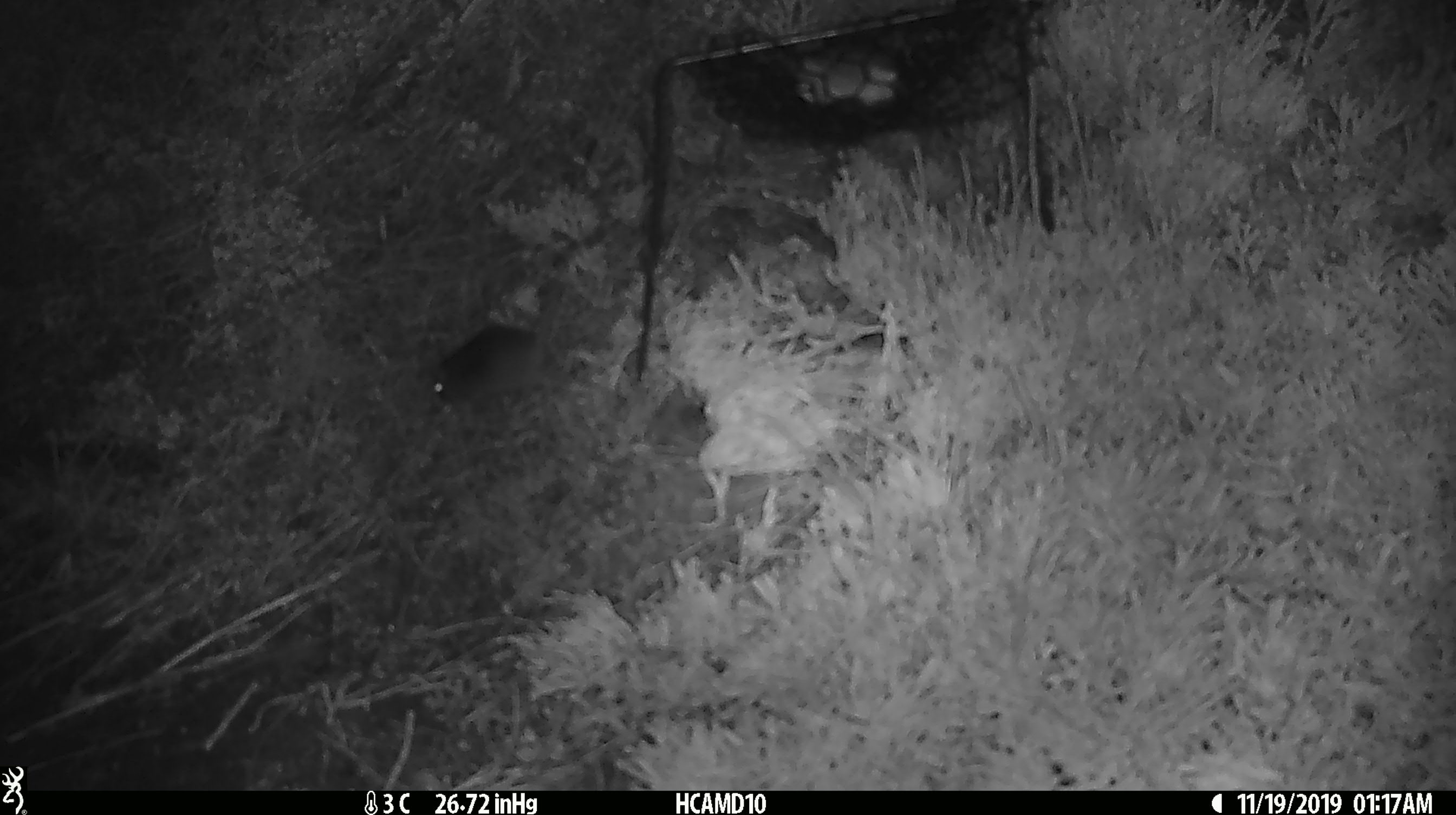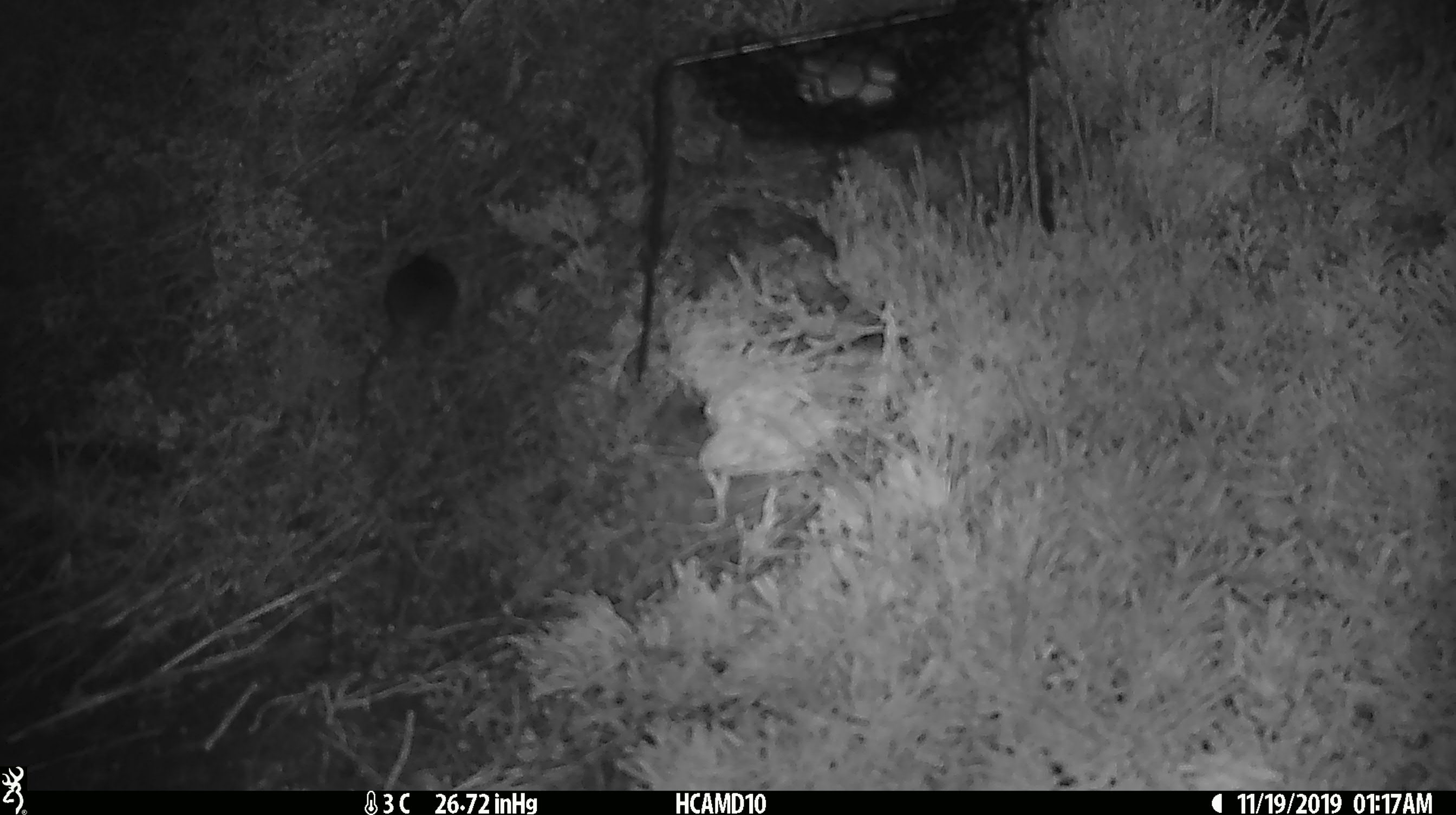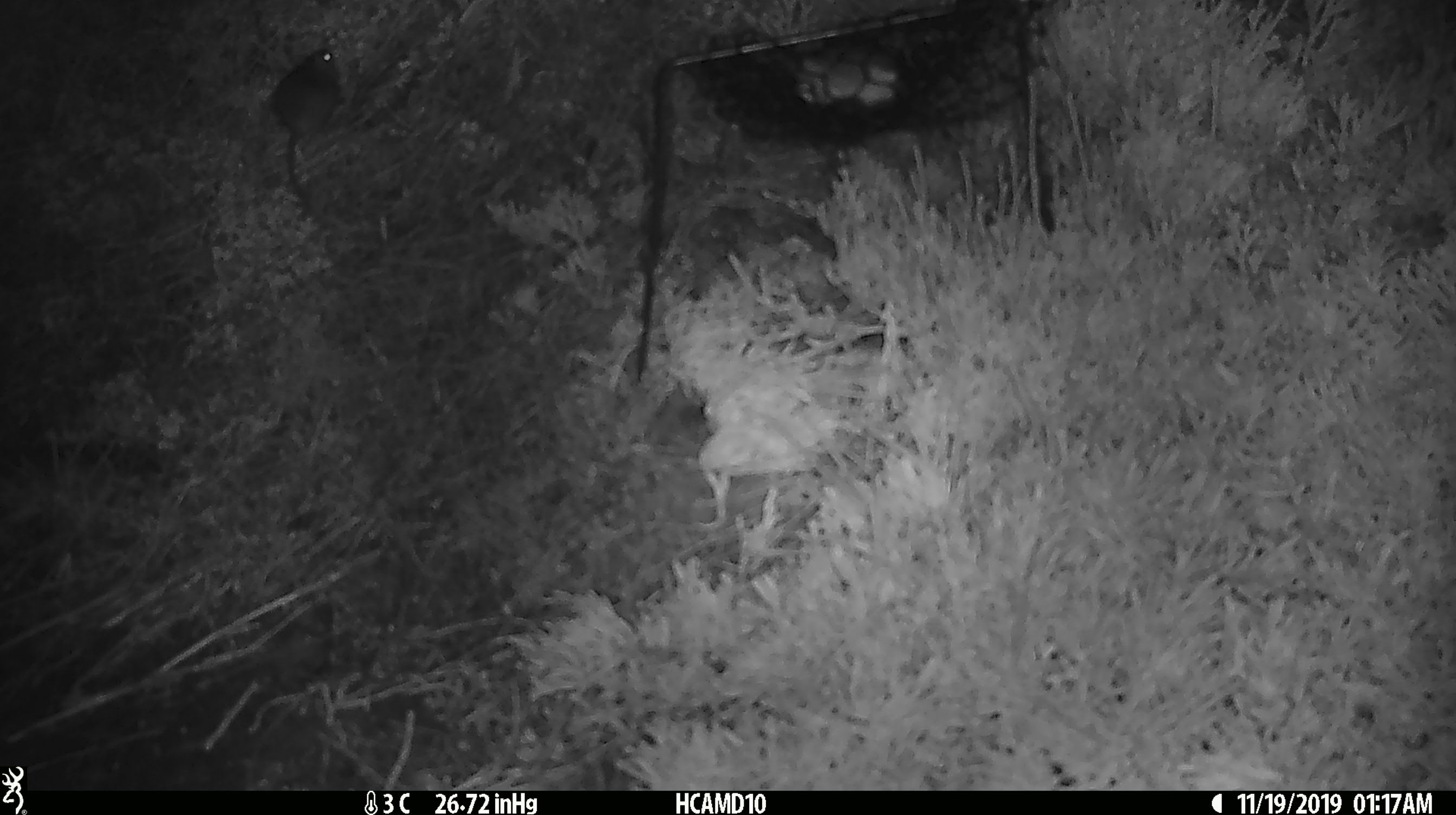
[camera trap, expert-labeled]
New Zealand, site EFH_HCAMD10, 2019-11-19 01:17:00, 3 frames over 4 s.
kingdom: Animalia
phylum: Chordata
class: Mammalia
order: Rodentia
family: Muridae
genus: Mus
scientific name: Mus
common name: mouse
Mouse (Mus).